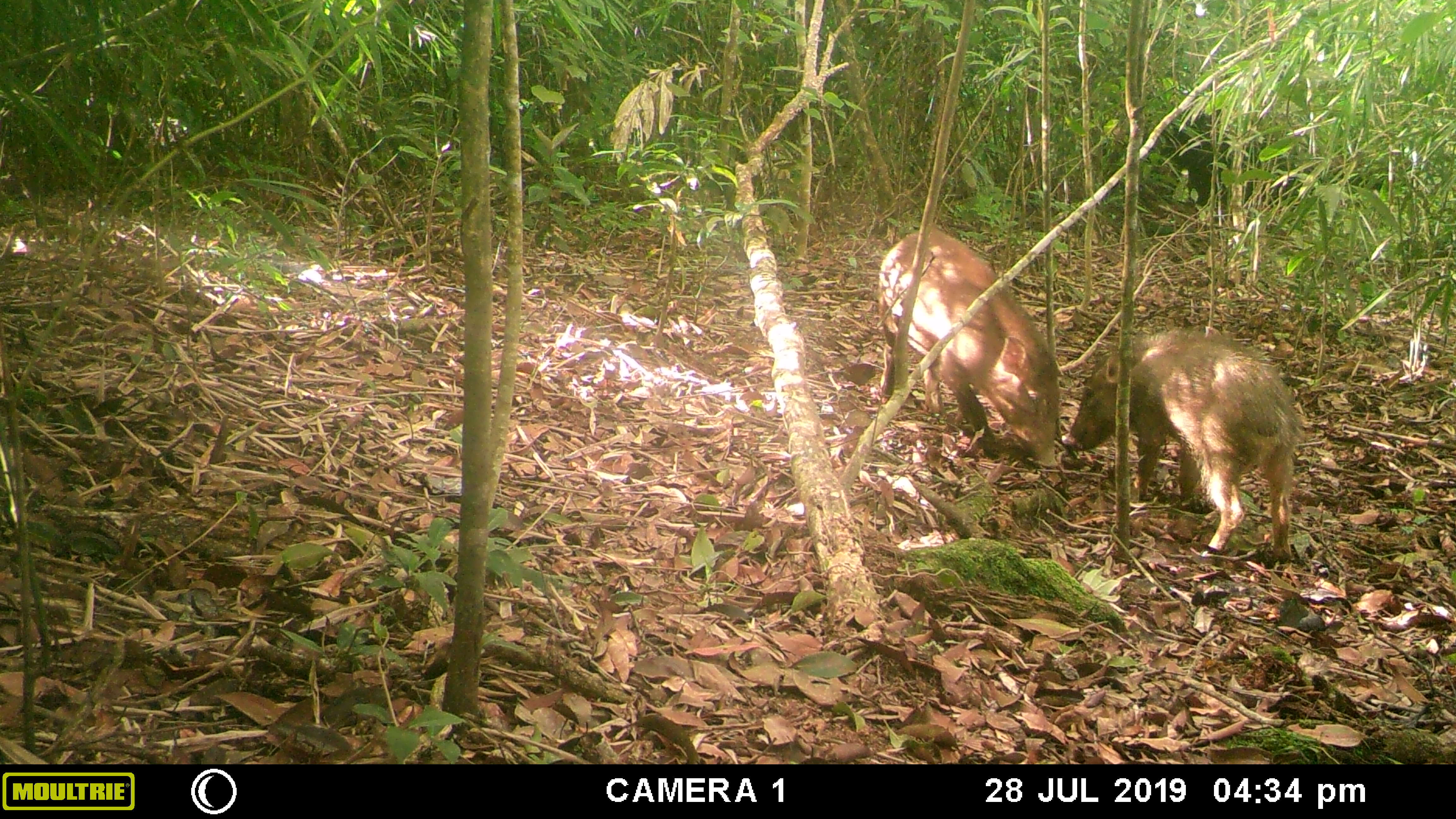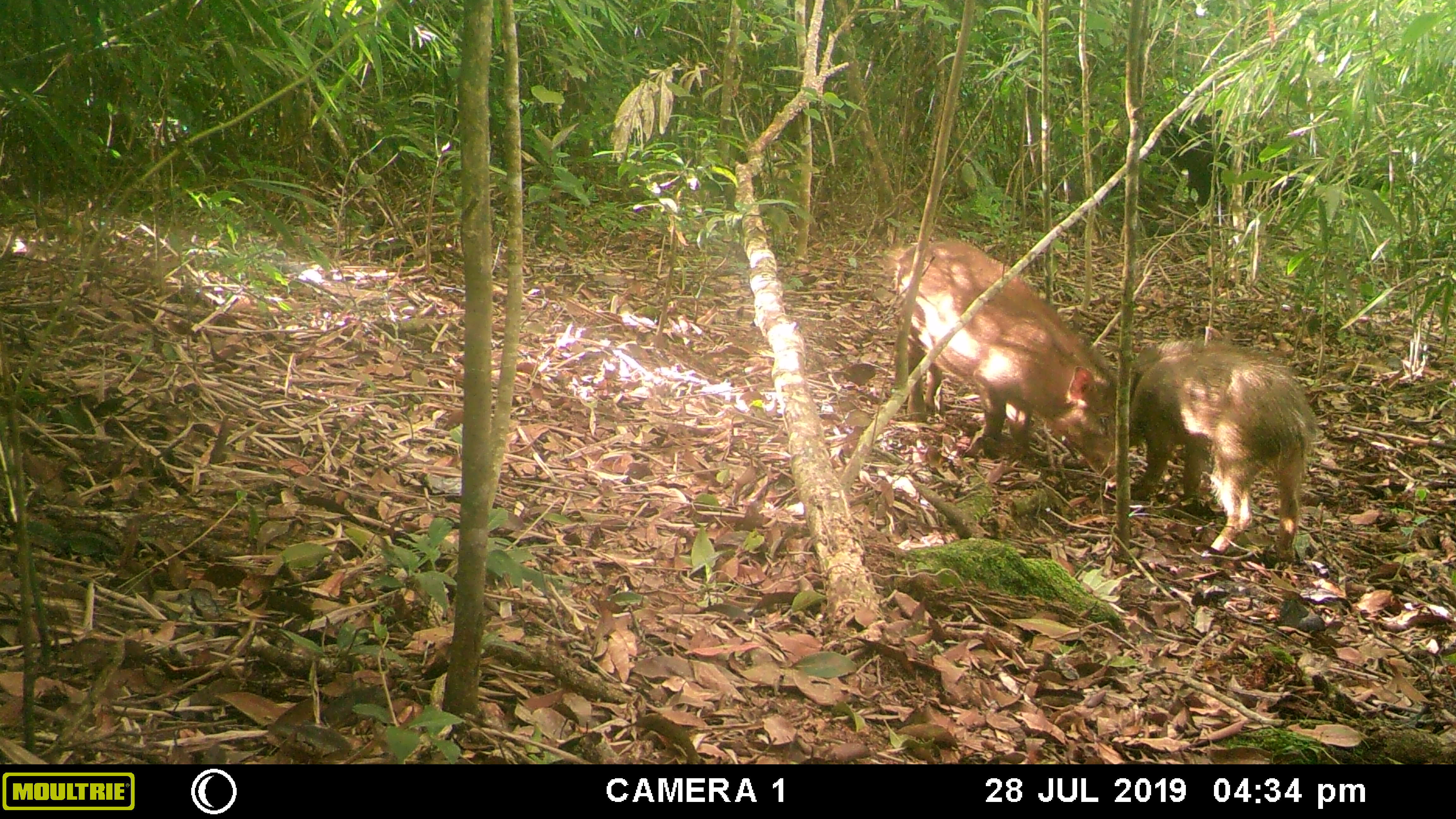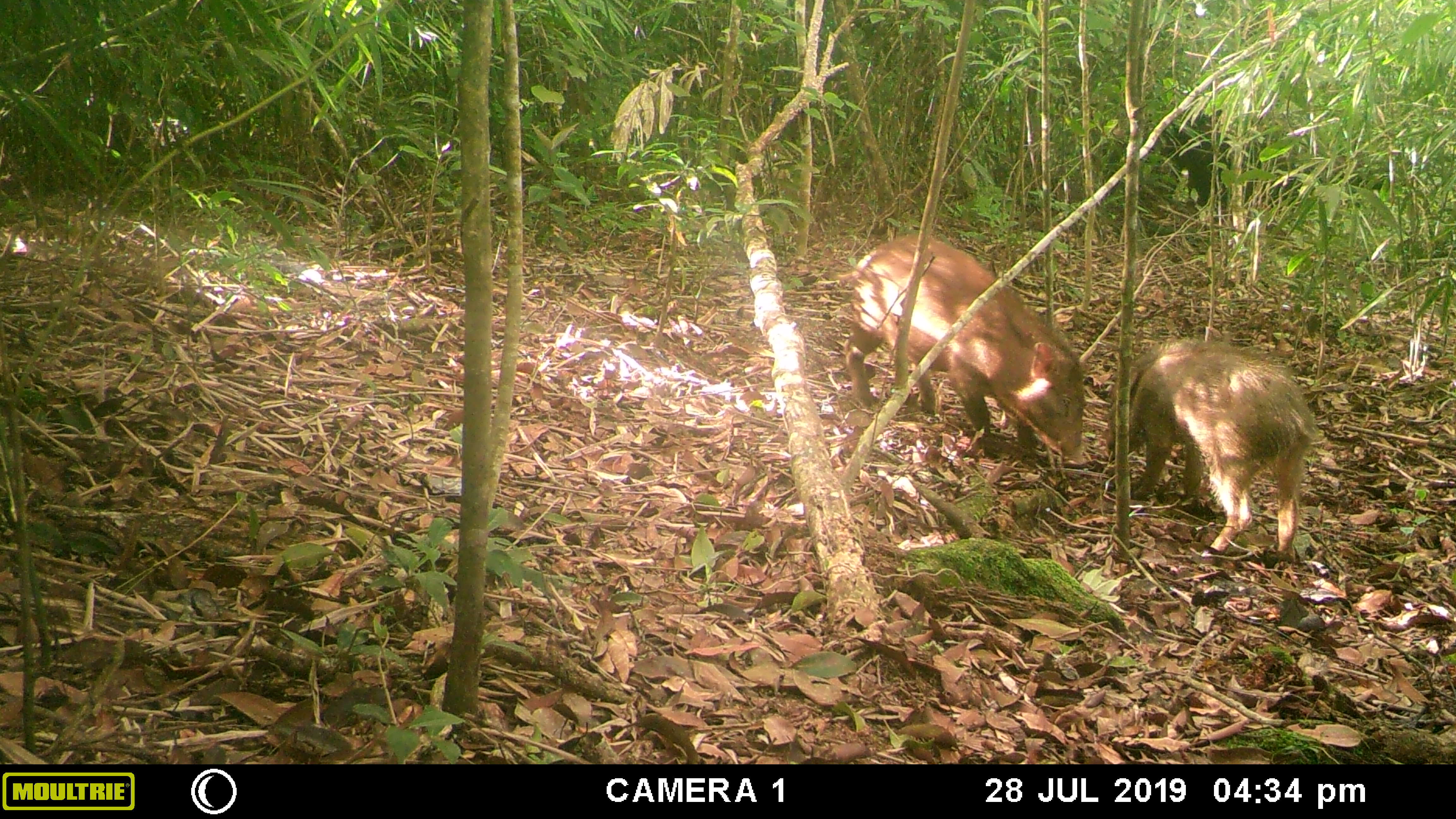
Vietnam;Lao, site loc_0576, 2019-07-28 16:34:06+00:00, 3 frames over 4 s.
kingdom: Animalia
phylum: Chordata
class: Mammalia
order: Artiodactyla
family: Suidae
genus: Sus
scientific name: Sus scrofa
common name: eurasian wild pig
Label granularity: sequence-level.